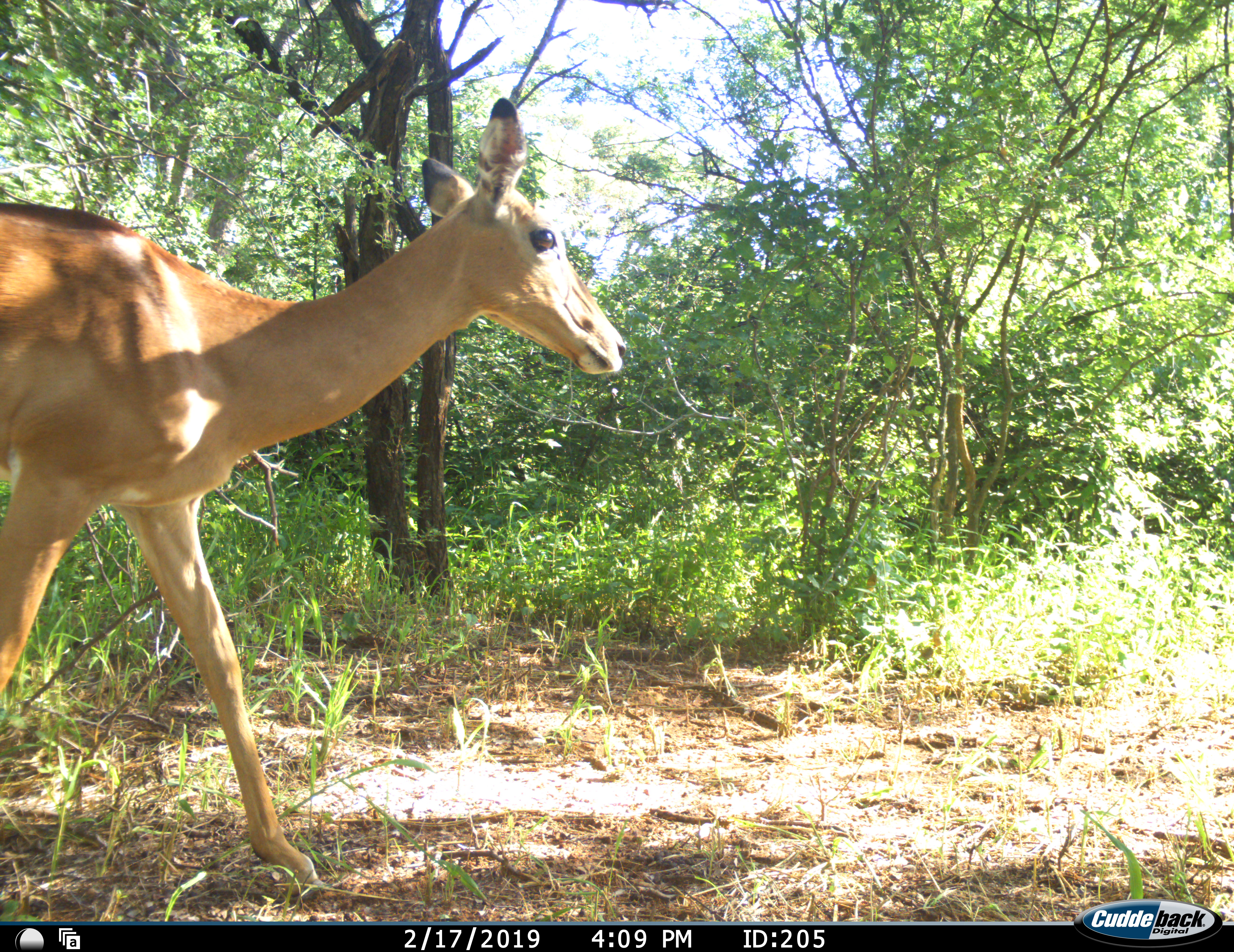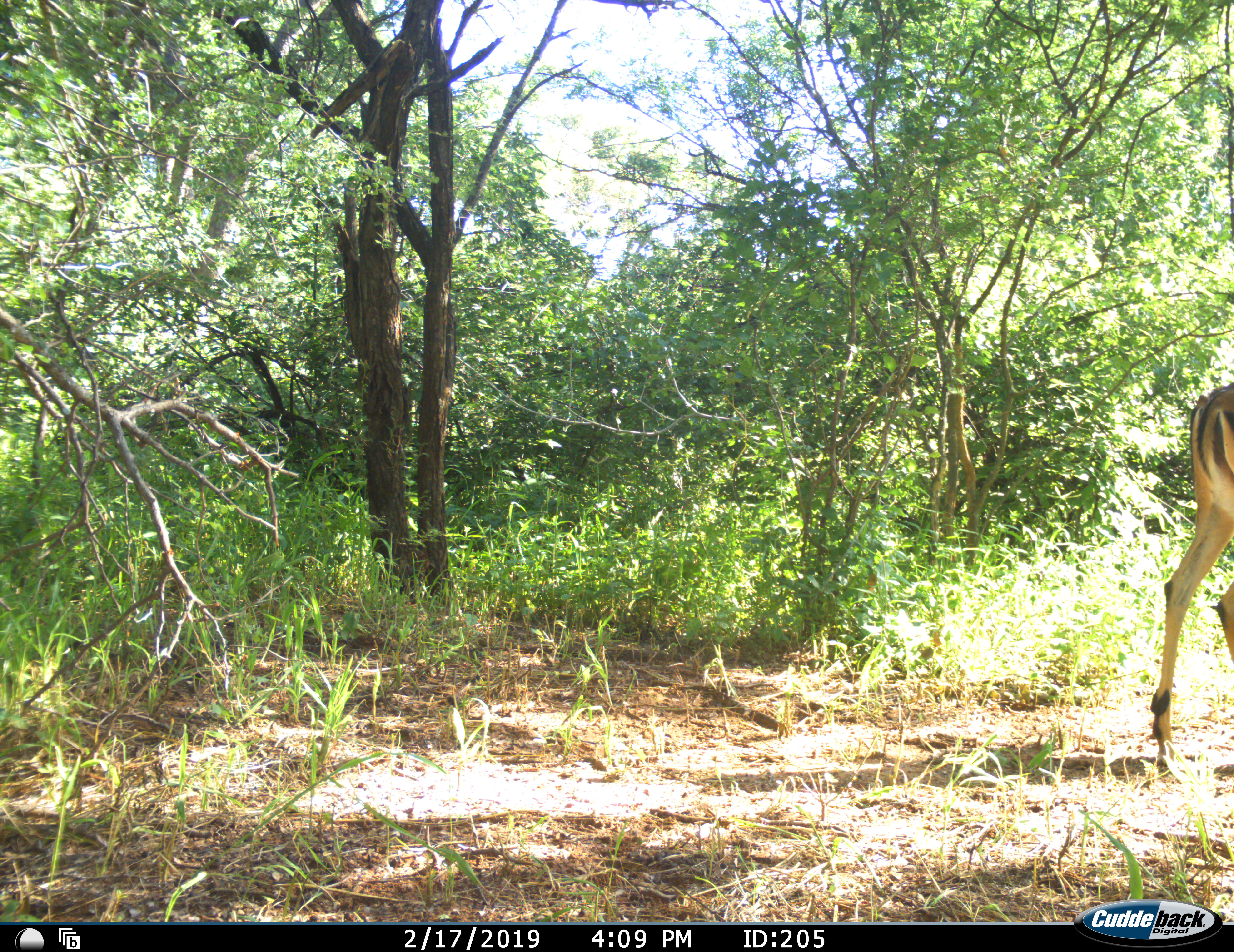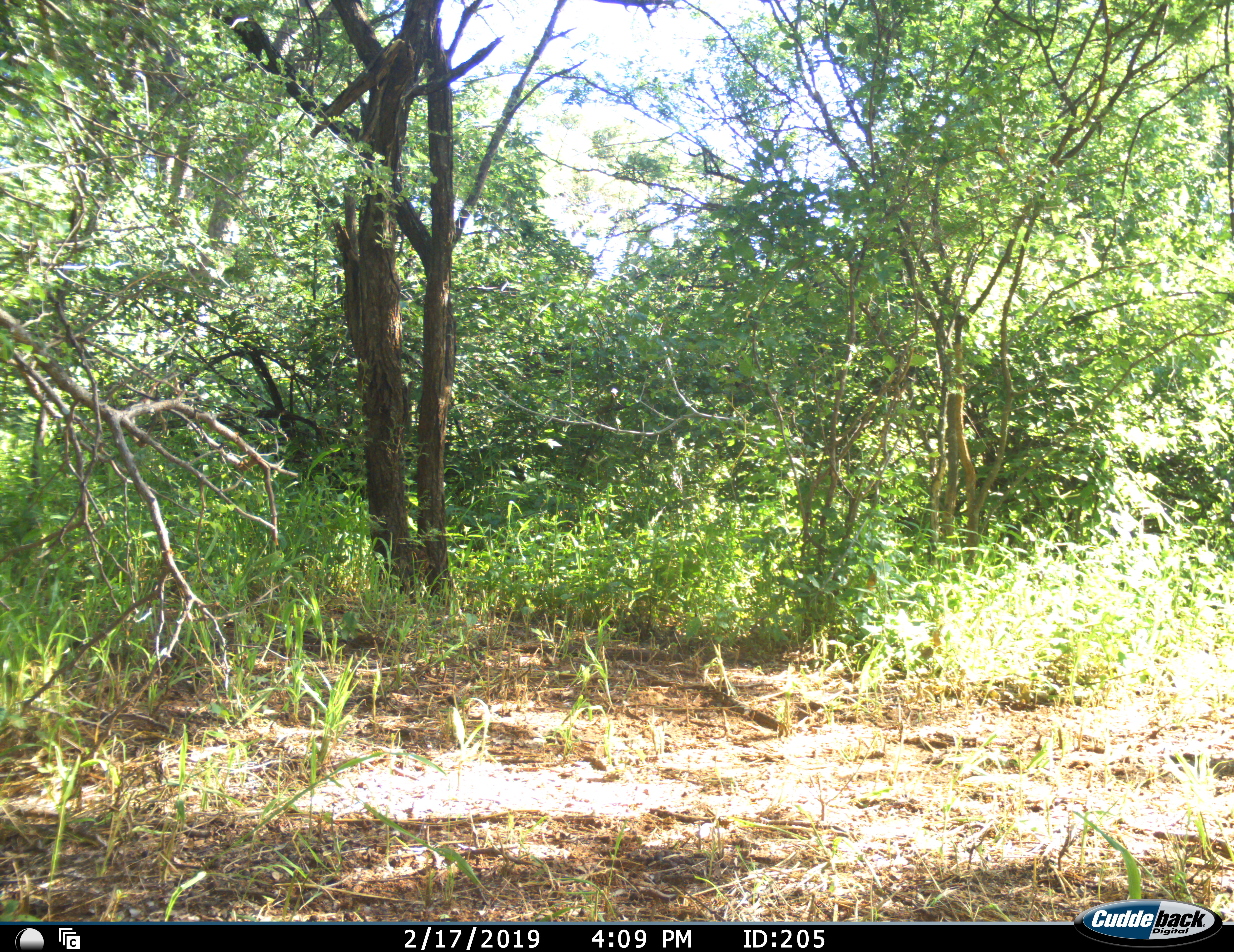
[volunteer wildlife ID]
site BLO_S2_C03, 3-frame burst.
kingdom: Animalia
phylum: Chordata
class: Mammalia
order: Artiodactyla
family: Bovidae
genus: Aepyceros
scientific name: Aepyceros melampus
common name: impala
Impala (Aepyceros melampus), count 1. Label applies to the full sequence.